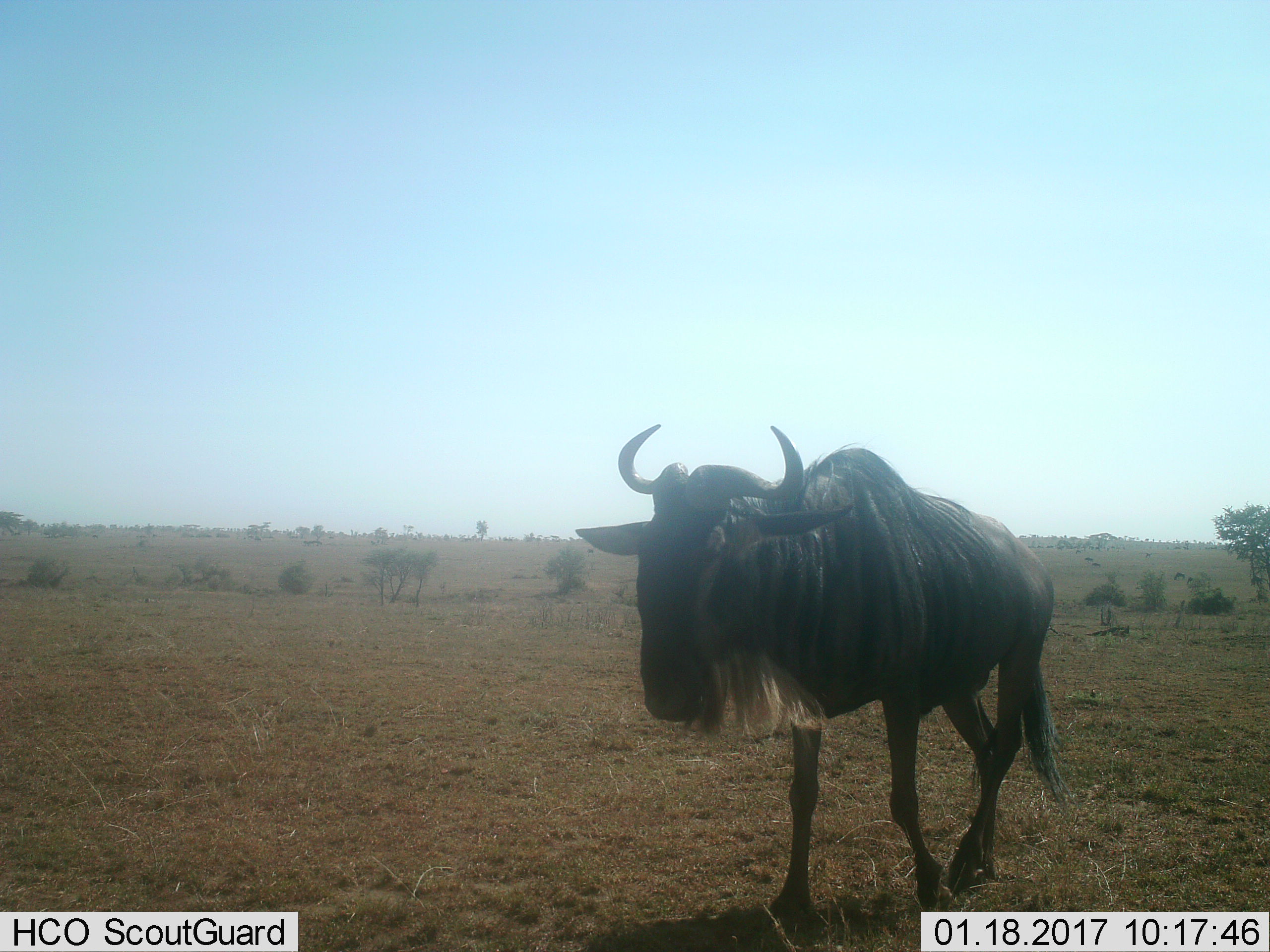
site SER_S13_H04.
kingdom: Animalia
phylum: Chordata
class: Mammalia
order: Artiodactyla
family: Bovidae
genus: Connochaetes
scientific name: Connochaetes taurinus taurinus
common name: blue wildebeest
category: wildebeestblue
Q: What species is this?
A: Wildebeestblue (blue wildebeest) (Connochaetes taurinus taurinus).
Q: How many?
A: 1.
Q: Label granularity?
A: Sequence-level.